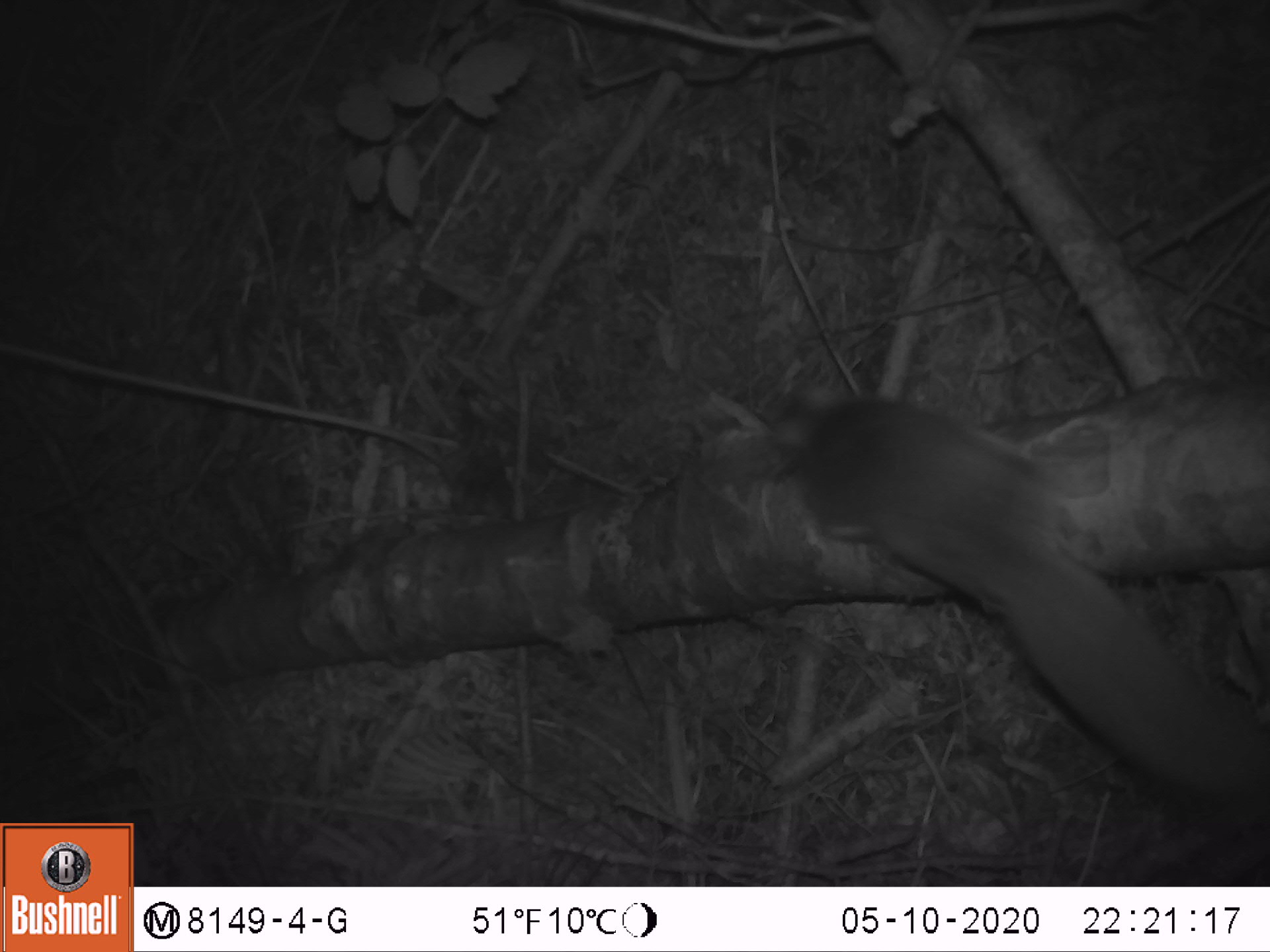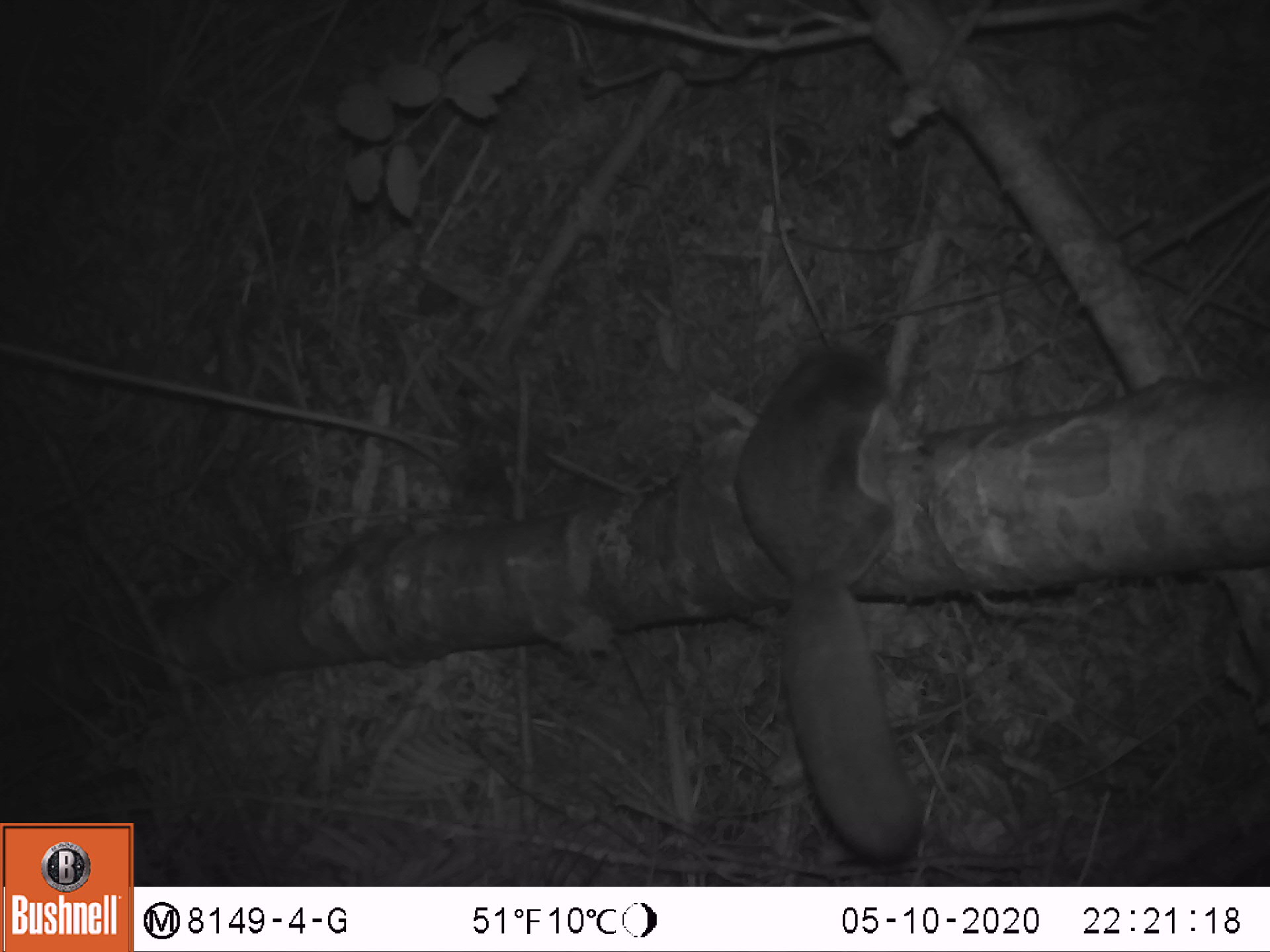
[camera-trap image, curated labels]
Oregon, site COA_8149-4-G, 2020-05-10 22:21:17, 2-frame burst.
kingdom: Animalia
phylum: Chordata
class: Mammalia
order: Rodentia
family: Sciuridae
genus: Glaucomys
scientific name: Glaucomys oregonensis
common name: humboldt's flying squirrel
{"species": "humboldt's flying squirrel (Glaucomys oregonensis)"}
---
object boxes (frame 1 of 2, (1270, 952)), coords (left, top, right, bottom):
humboldt's flying squirrel: (754, 363, 1263, 835)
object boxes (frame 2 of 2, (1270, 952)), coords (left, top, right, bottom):
humboldt's flying squirrel: (723, 332, 942, 875)